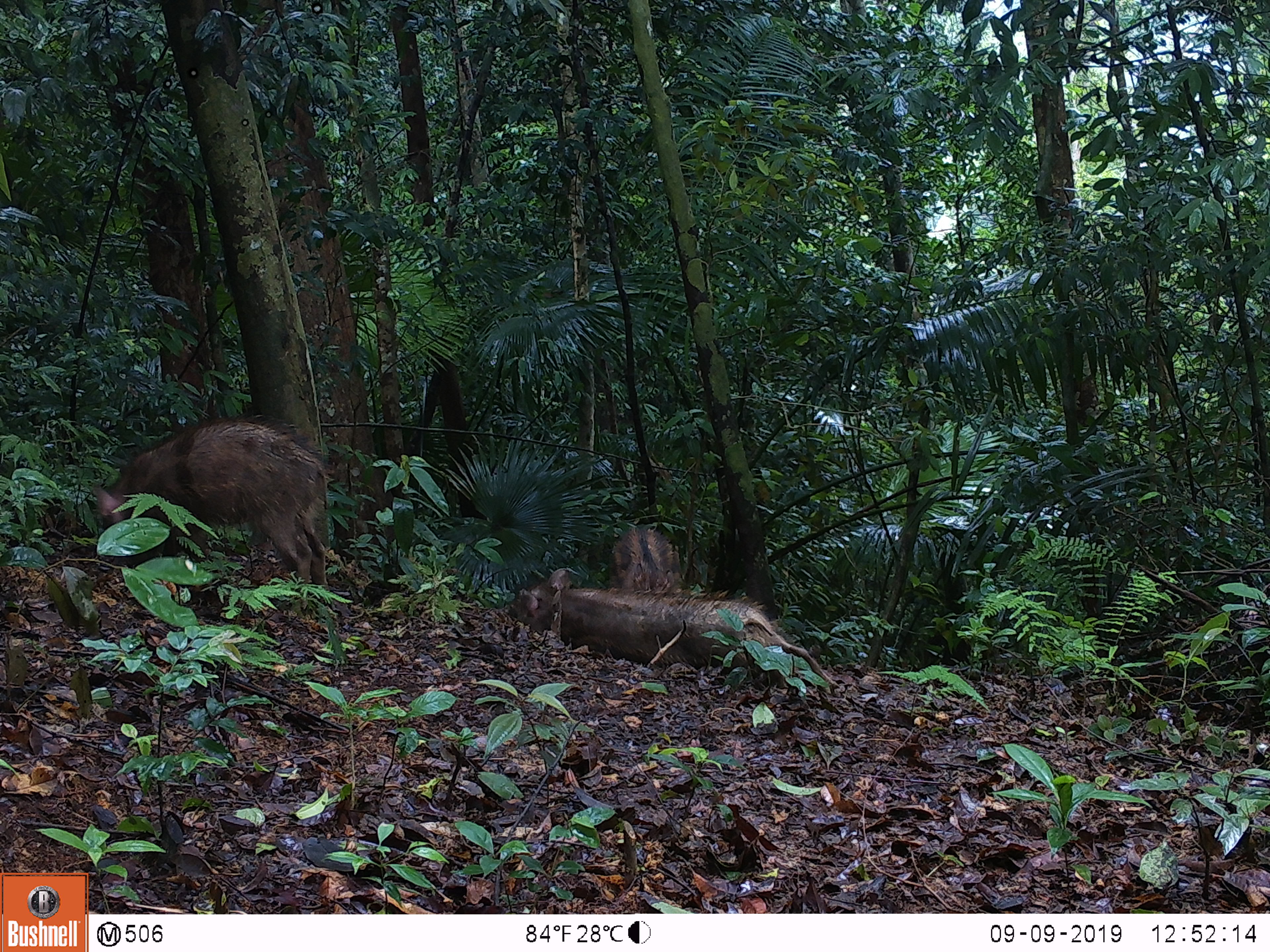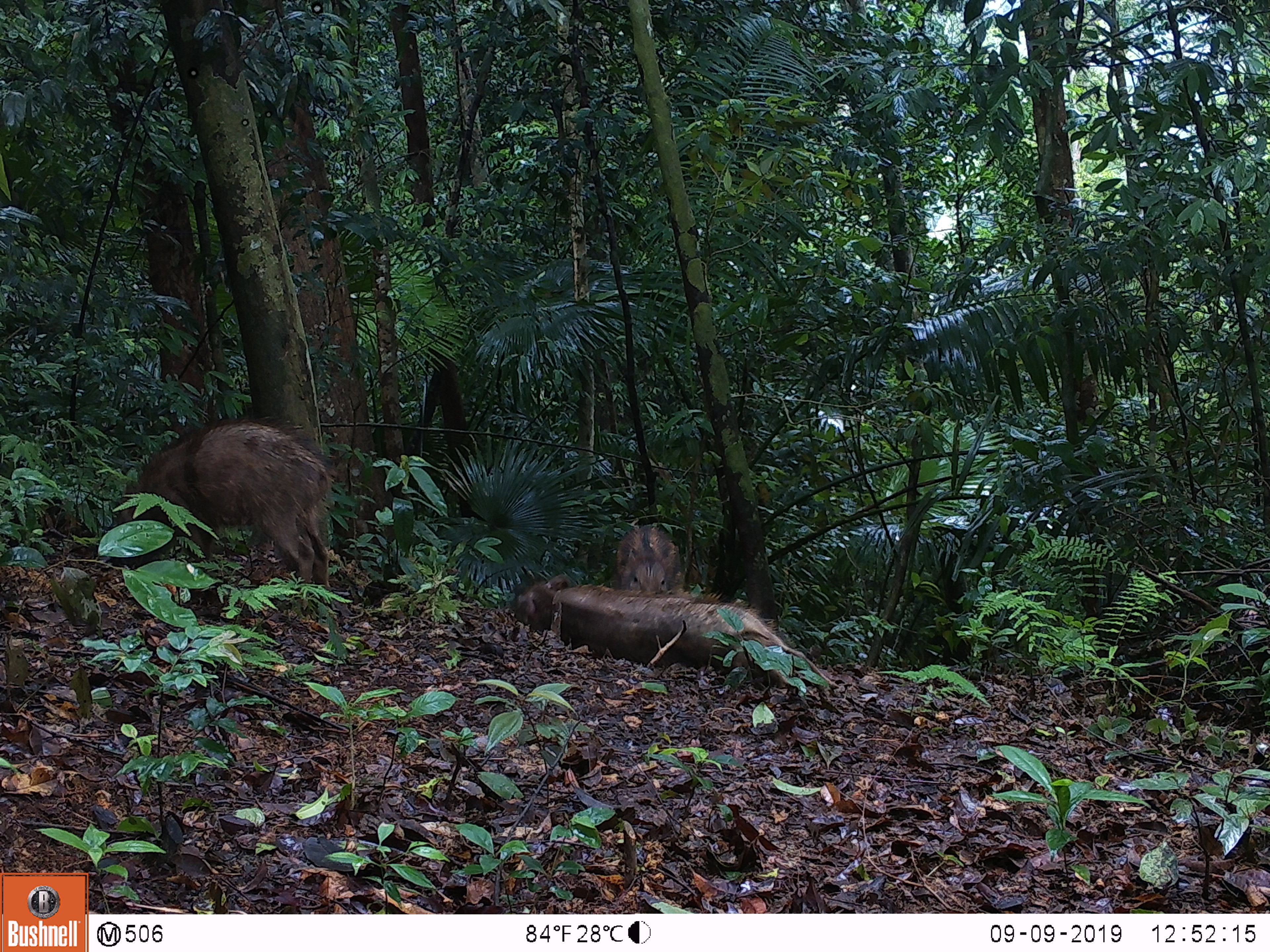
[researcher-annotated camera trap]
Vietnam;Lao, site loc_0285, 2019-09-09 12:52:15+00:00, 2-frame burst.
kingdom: Animalia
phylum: Chordata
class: Mammalia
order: Artiodactyla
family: Suidae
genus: Sus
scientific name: Sus scrofa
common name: eurasian wild pig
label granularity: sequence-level